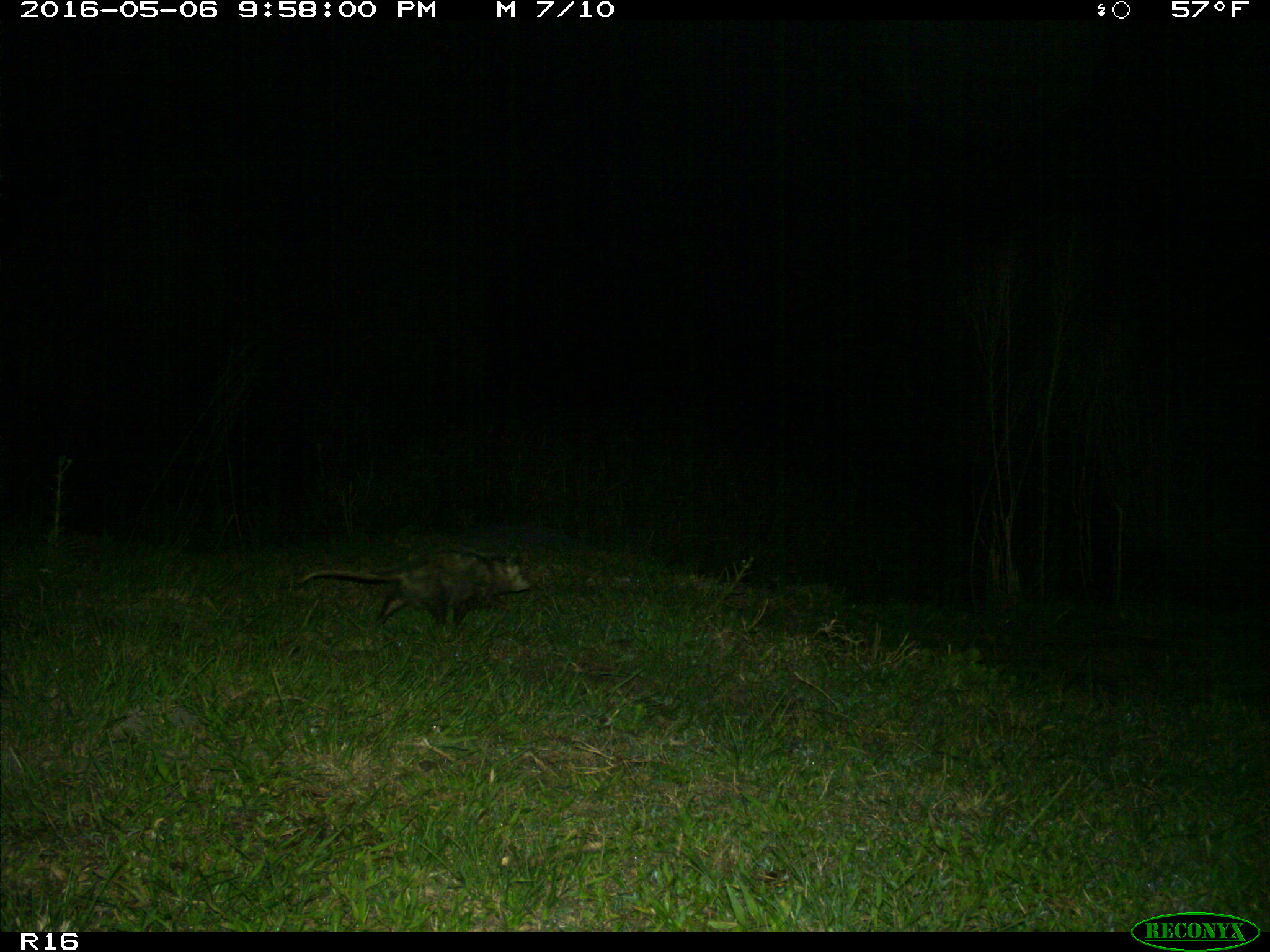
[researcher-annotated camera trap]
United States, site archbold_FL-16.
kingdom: Animalia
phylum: Chordata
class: Mammalia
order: Didelphimorphia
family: Didelphidae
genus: Didelphis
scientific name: Didelphis virginiana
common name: virginia opossum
Didelphis virginiana (virginia opossum).